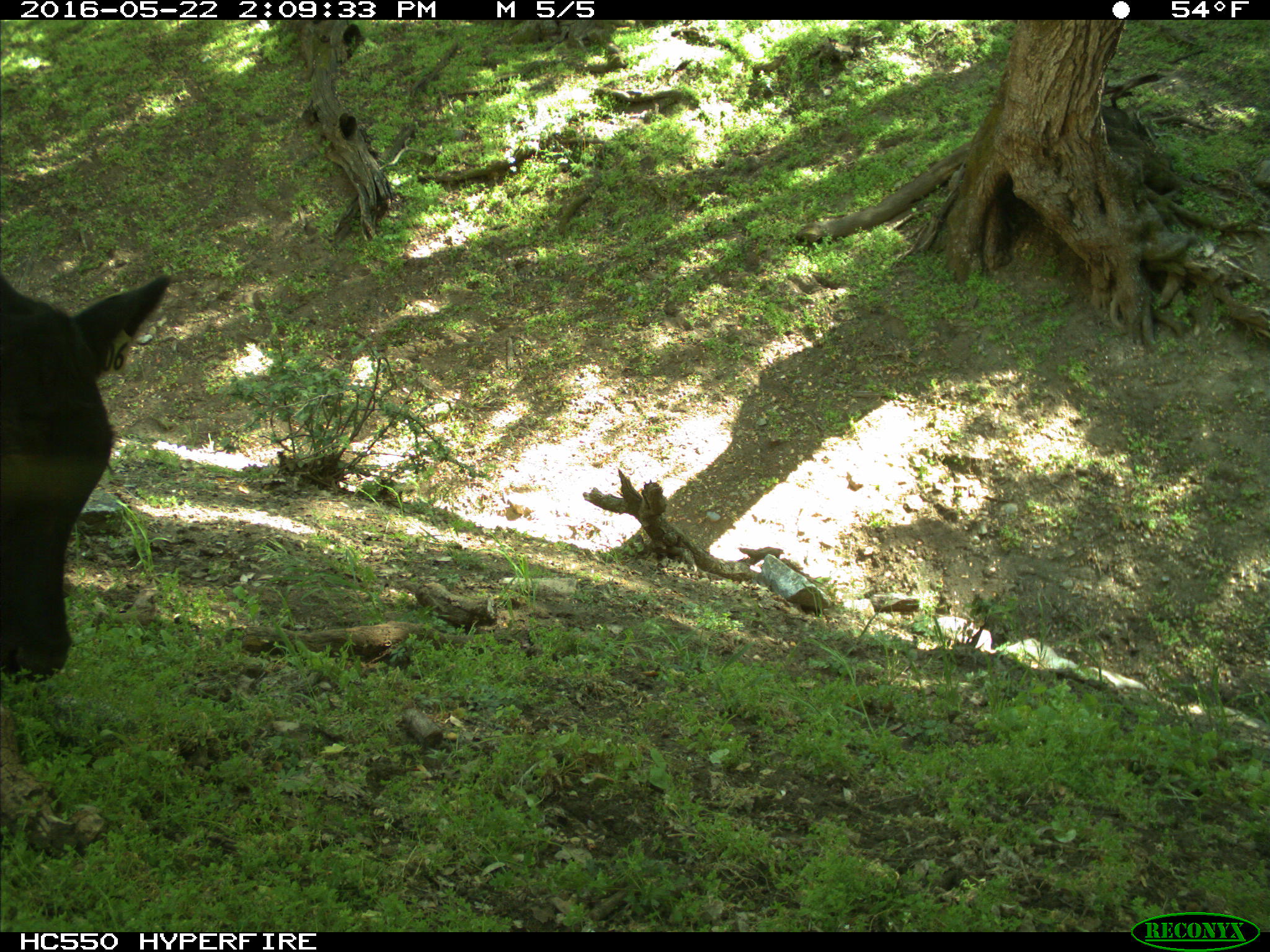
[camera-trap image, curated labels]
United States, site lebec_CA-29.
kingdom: Animalia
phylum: Chordata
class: Mammalia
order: Artiodactyla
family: Bovidae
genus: Bos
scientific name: Bos taurus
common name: domestic cow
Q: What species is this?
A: Bos taurus (domestic cow).